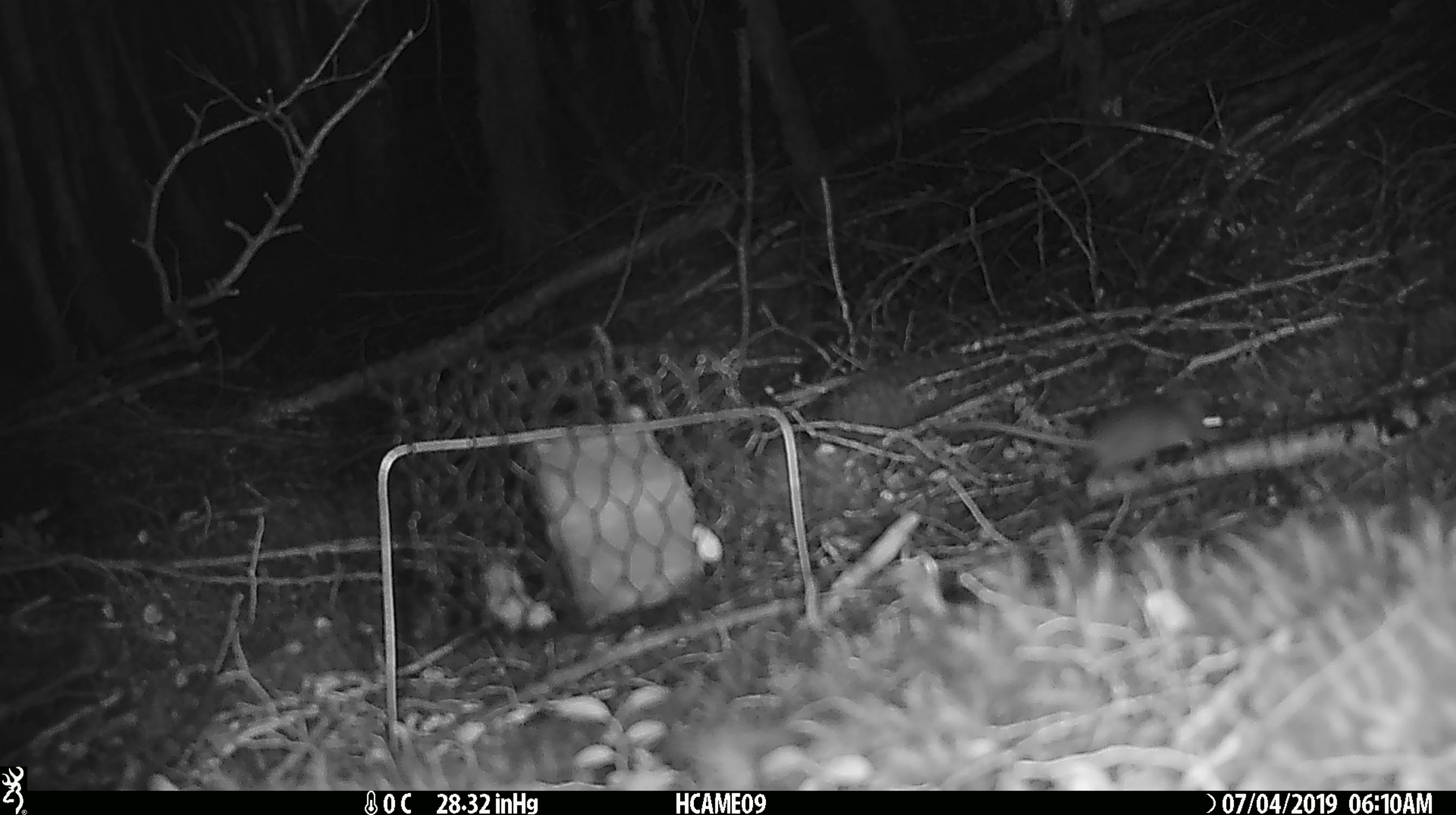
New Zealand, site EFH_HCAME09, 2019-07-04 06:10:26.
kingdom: Animalia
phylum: Chordata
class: Mammalia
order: Rodentia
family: Muridae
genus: Mus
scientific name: Mus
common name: mouse